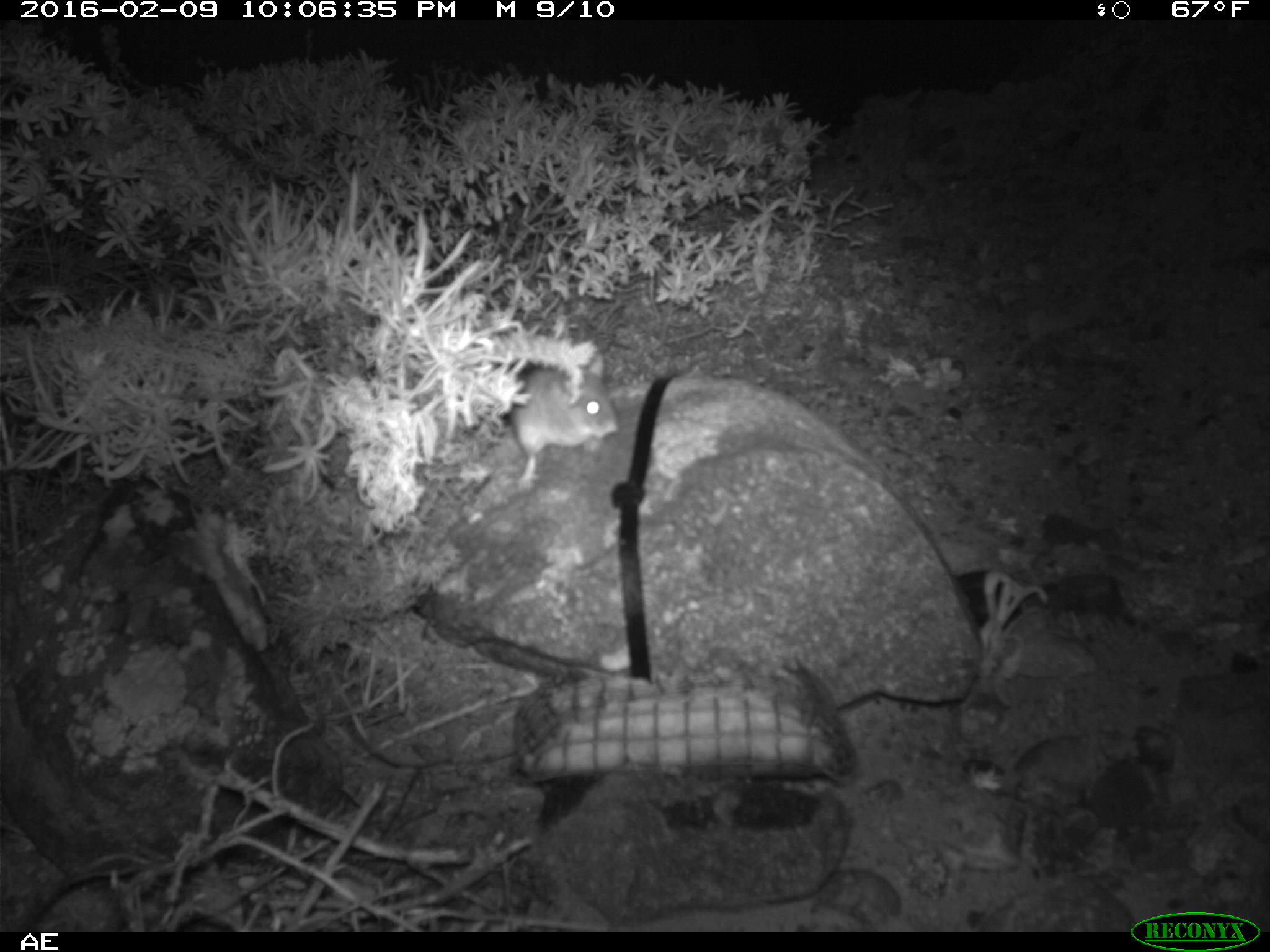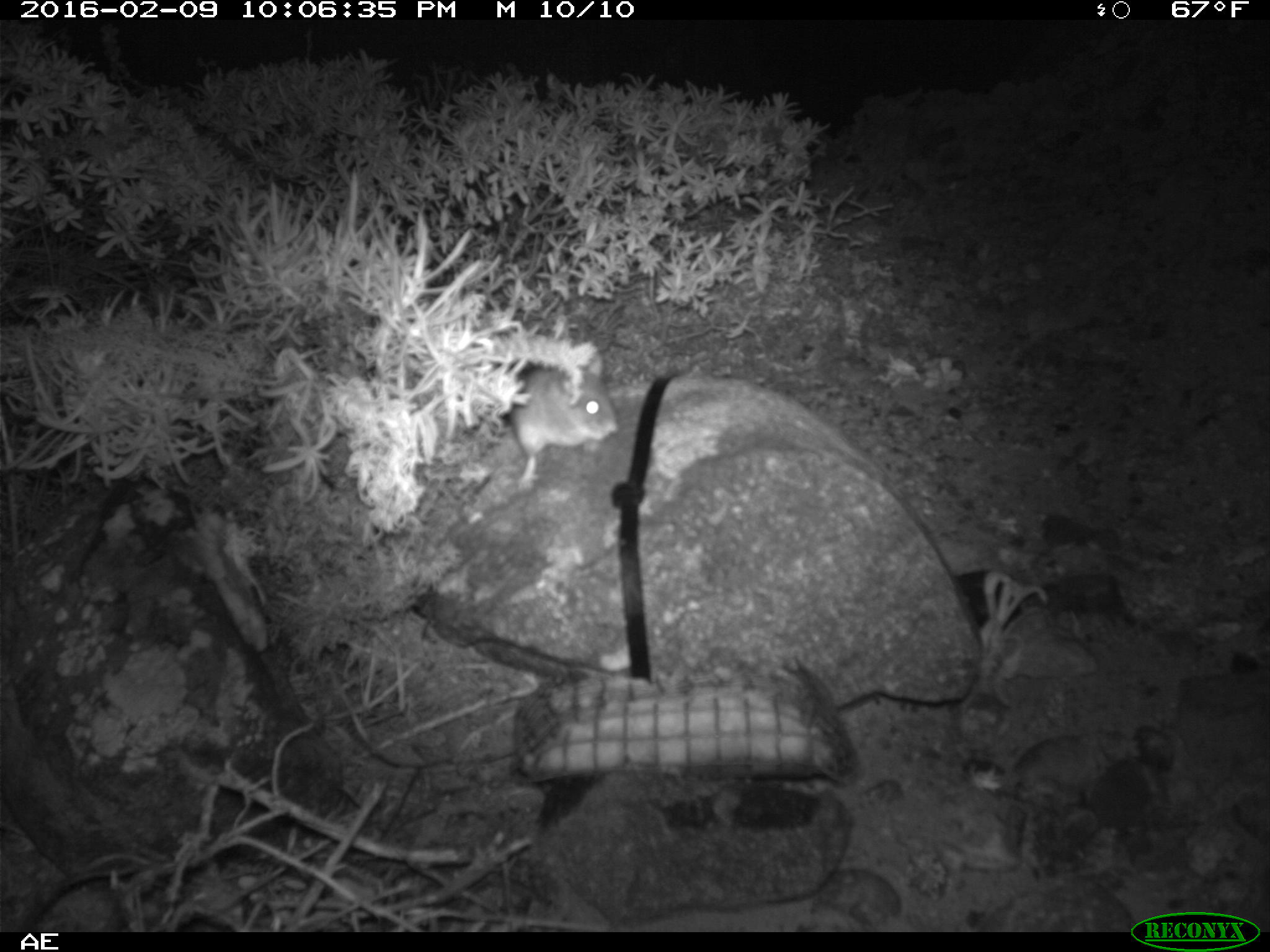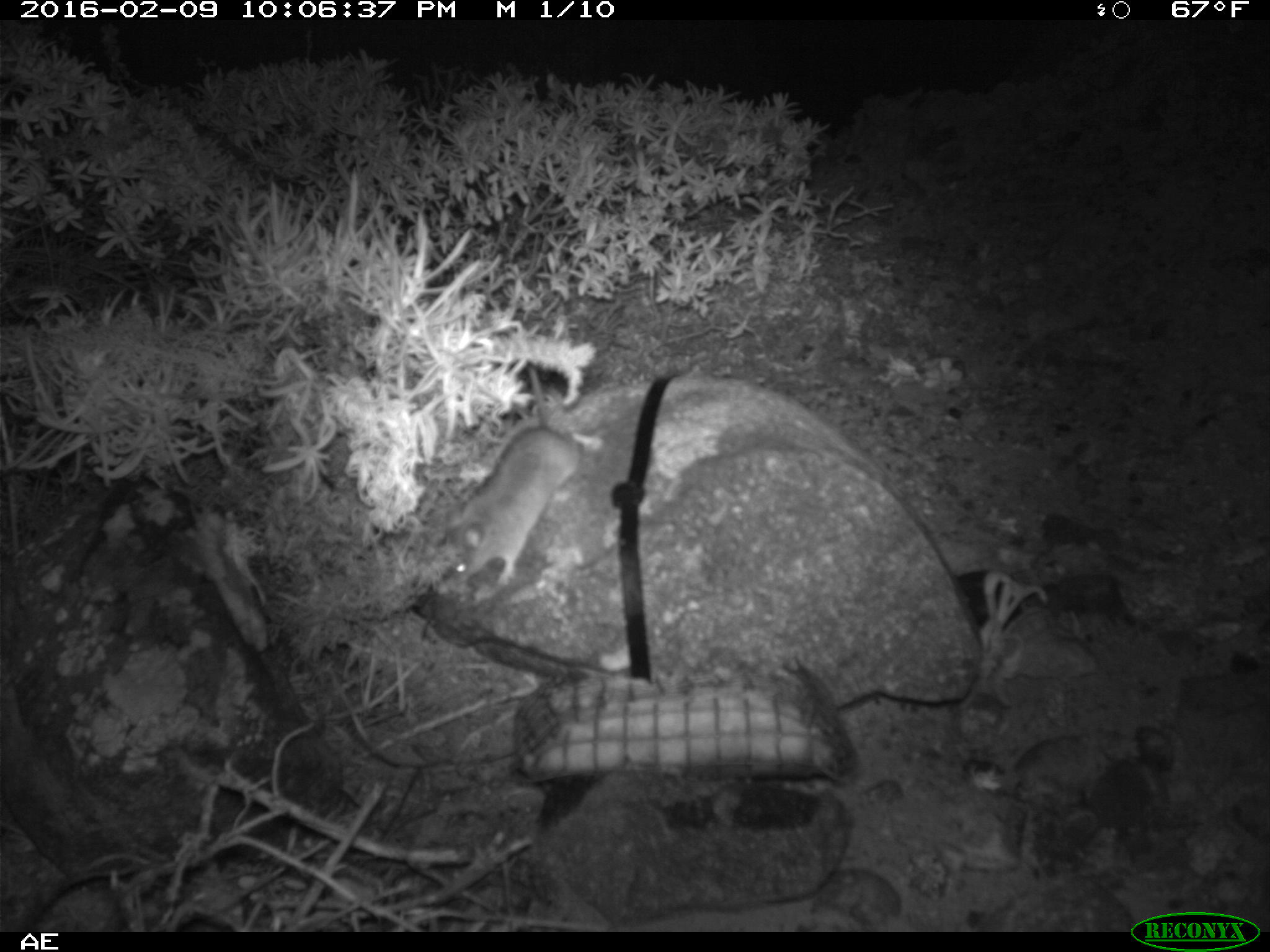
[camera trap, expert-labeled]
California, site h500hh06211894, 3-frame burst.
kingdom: Animalia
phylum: Chordata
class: Mammalia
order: Rodentia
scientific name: Rodentia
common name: rodent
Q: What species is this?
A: Rodent (Rodentia).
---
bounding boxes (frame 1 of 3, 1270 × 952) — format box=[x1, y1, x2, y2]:
rodent: box=[508, 349, 620, 493]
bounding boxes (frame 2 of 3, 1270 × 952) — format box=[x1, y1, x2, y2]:
rodent: box=[505, 342, 619, 495]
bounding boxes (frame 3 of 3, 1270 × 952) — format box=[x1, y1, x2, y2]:
rodent: box=[432, 361, 602, 586]